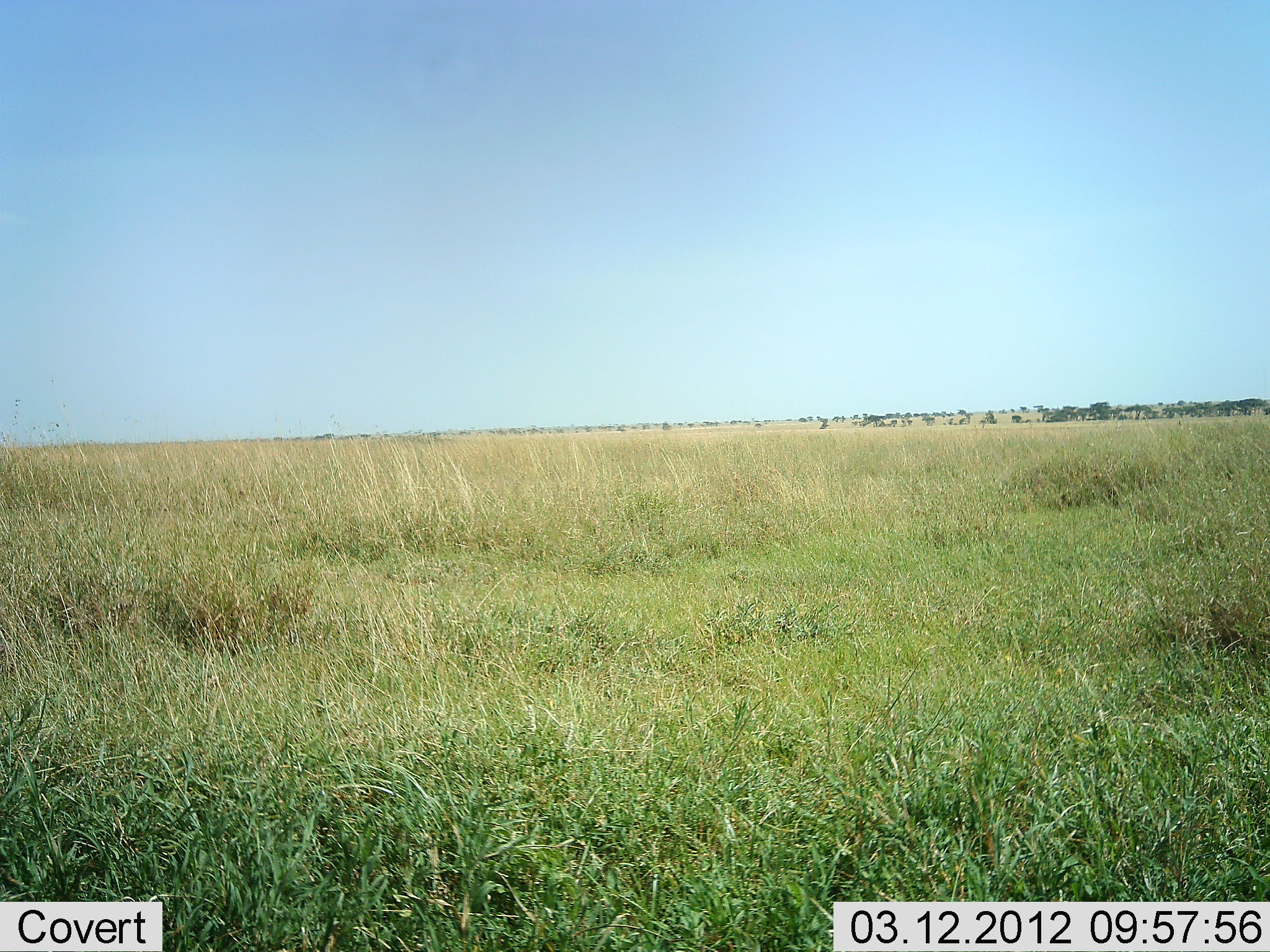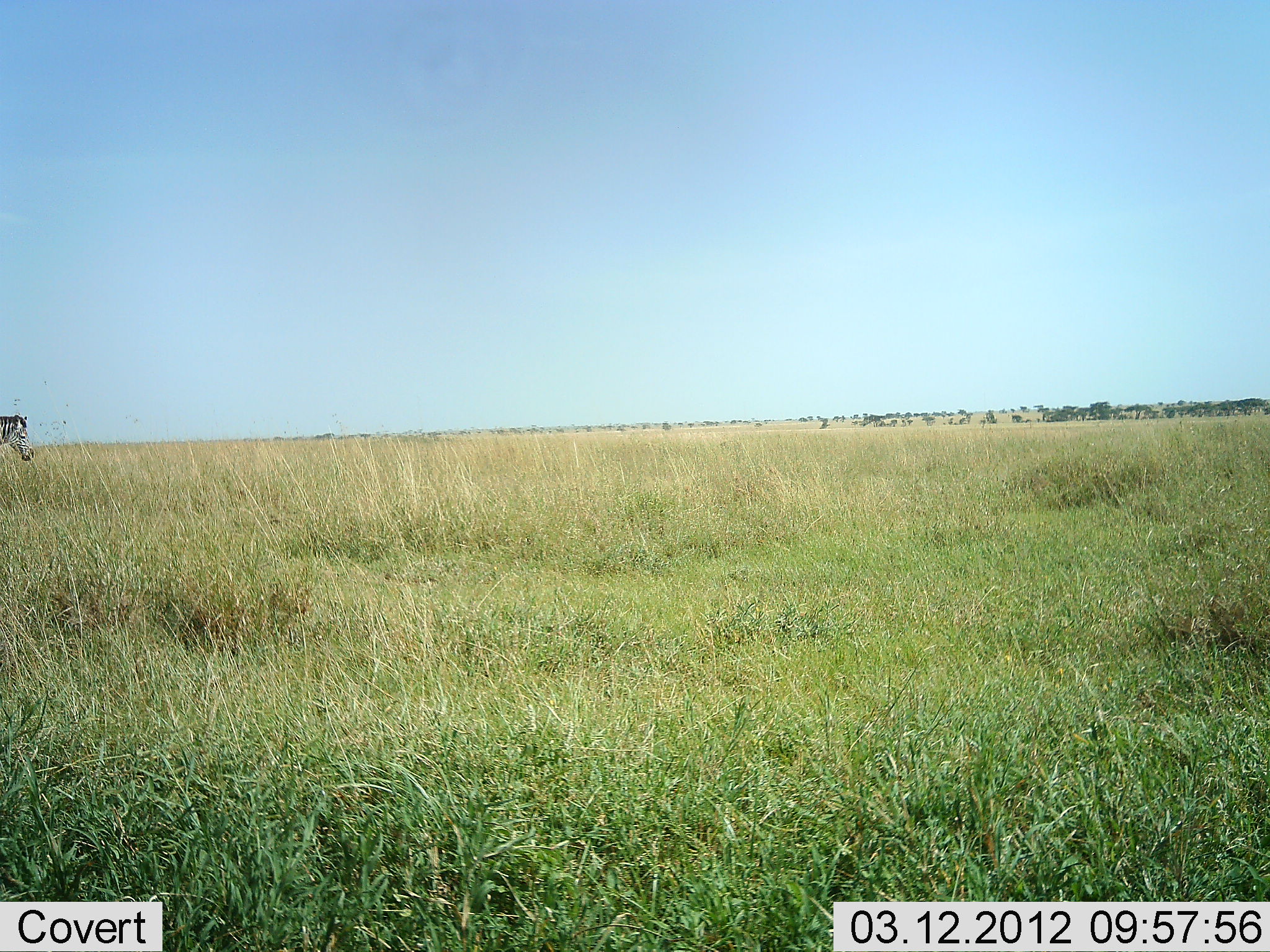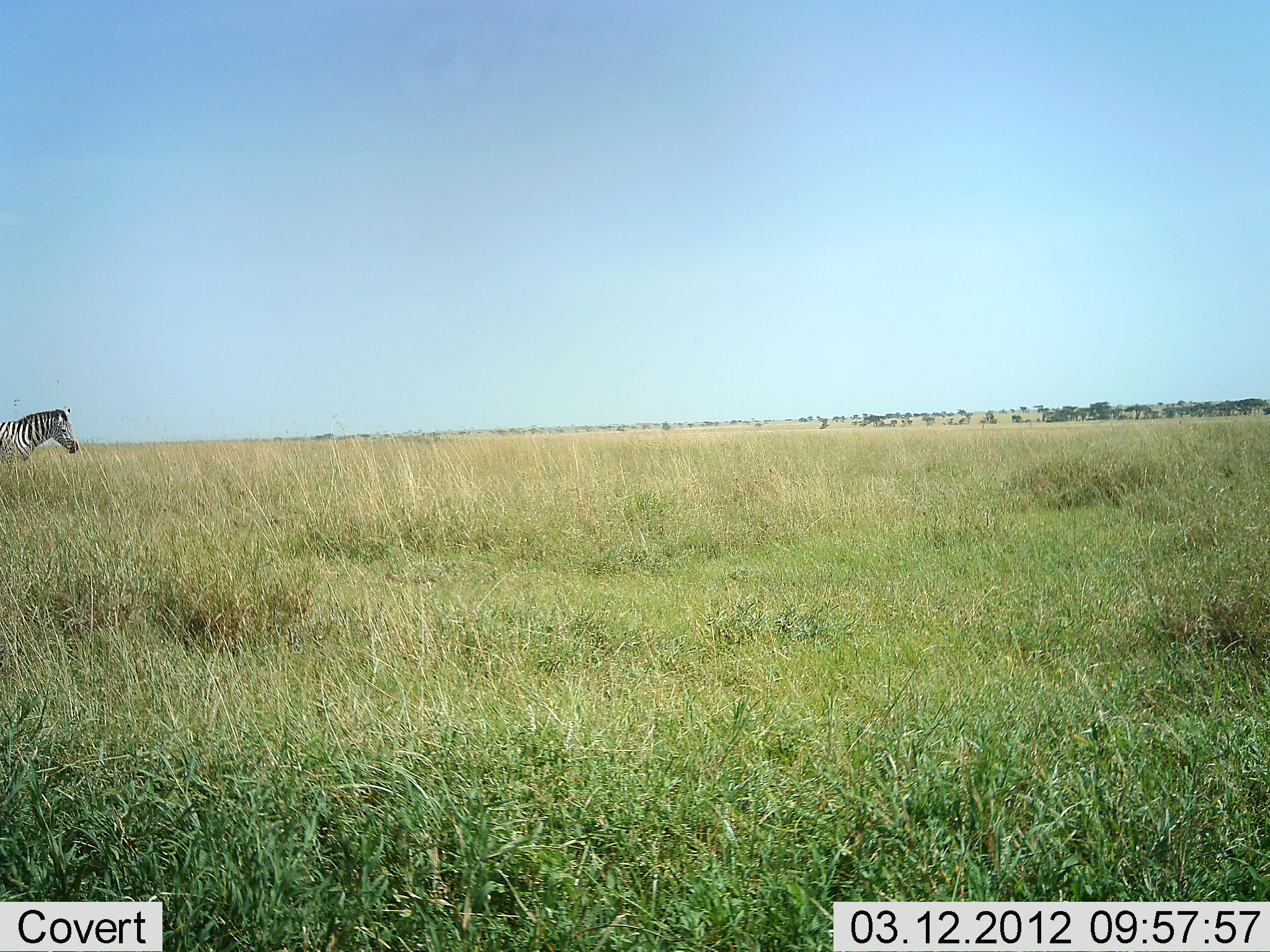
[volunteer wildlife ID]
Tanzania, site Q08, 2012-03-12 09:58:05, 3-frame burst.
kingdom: Animalia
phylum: Chordata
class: Mammalia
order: Perissodactyla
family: Equidae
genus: Equus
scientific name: Equus quagga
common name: plains zebra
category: zebra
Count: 1.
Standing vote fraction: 0%.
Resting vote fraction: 0%.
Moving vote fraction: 100%.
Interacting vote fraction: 0%.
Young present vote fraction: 0%.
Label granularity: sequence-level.